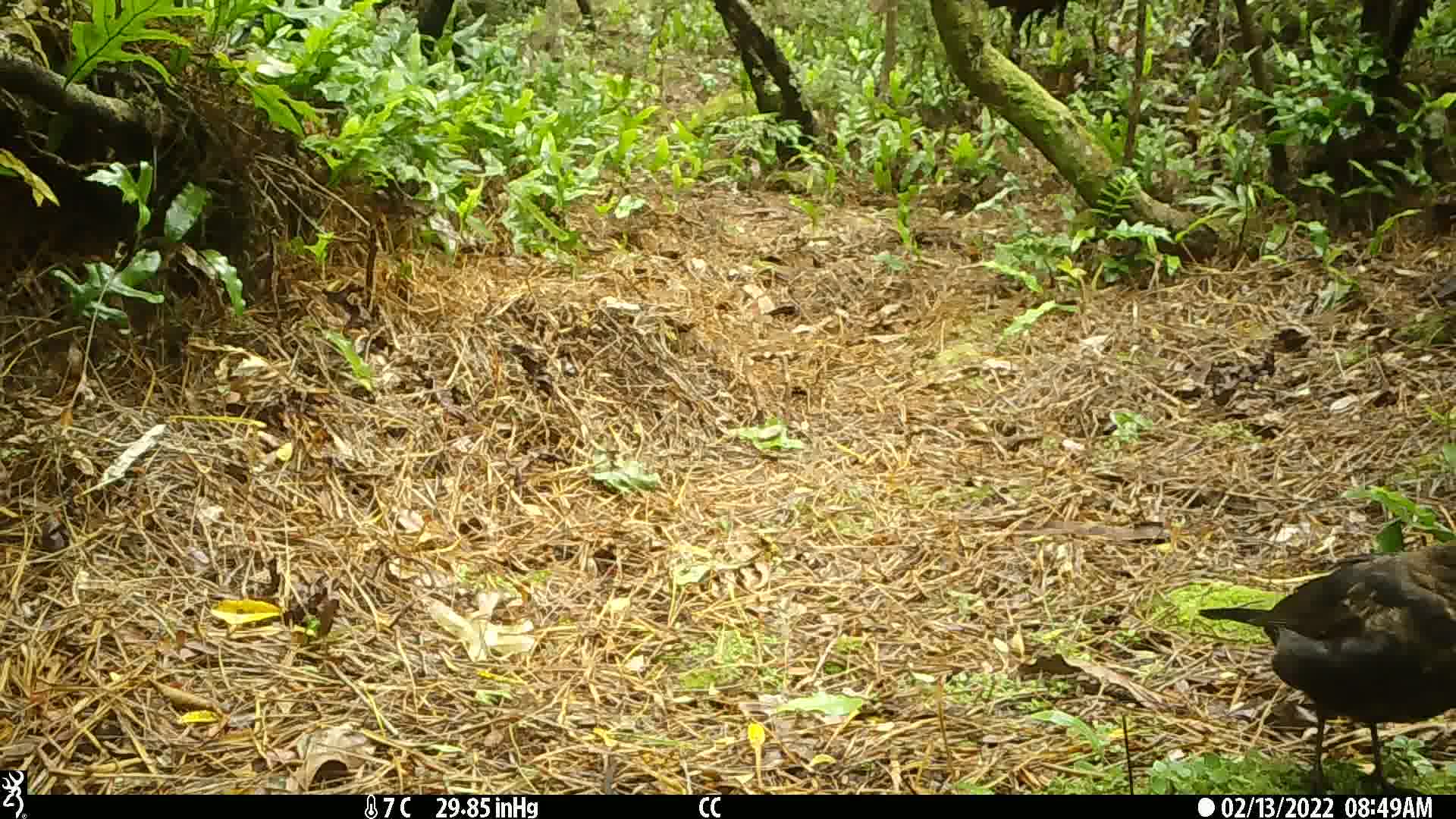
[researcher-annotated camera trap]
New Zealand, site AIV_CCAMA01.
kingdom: Animalia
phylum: Chordata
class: Aves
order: Passeriformes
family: Turdidae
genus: Turdus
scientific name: Turdus merula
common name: eurasian blackbird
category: blackbird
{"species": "blackbird (eurasian blackbird) (Turdus merula)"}